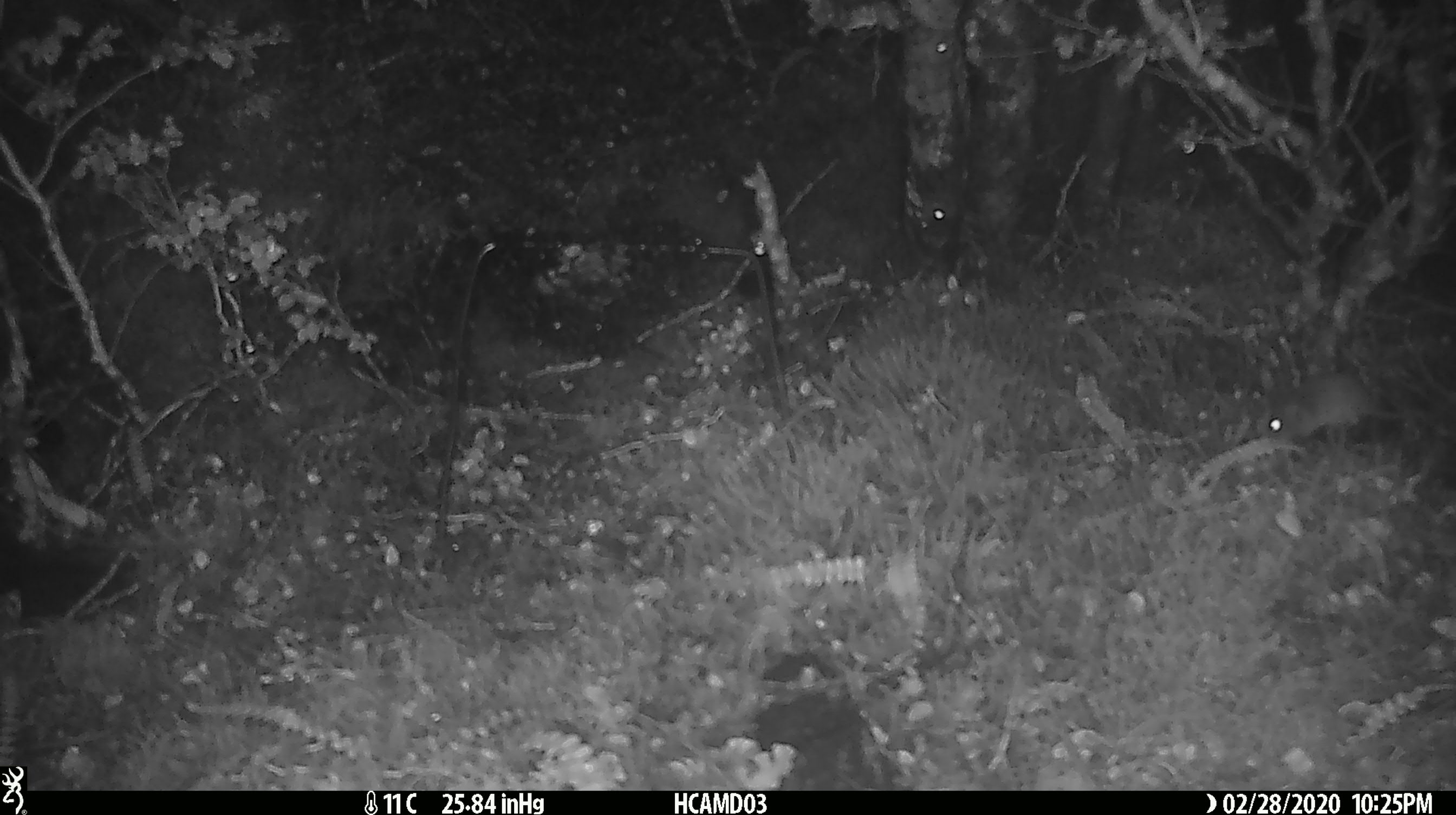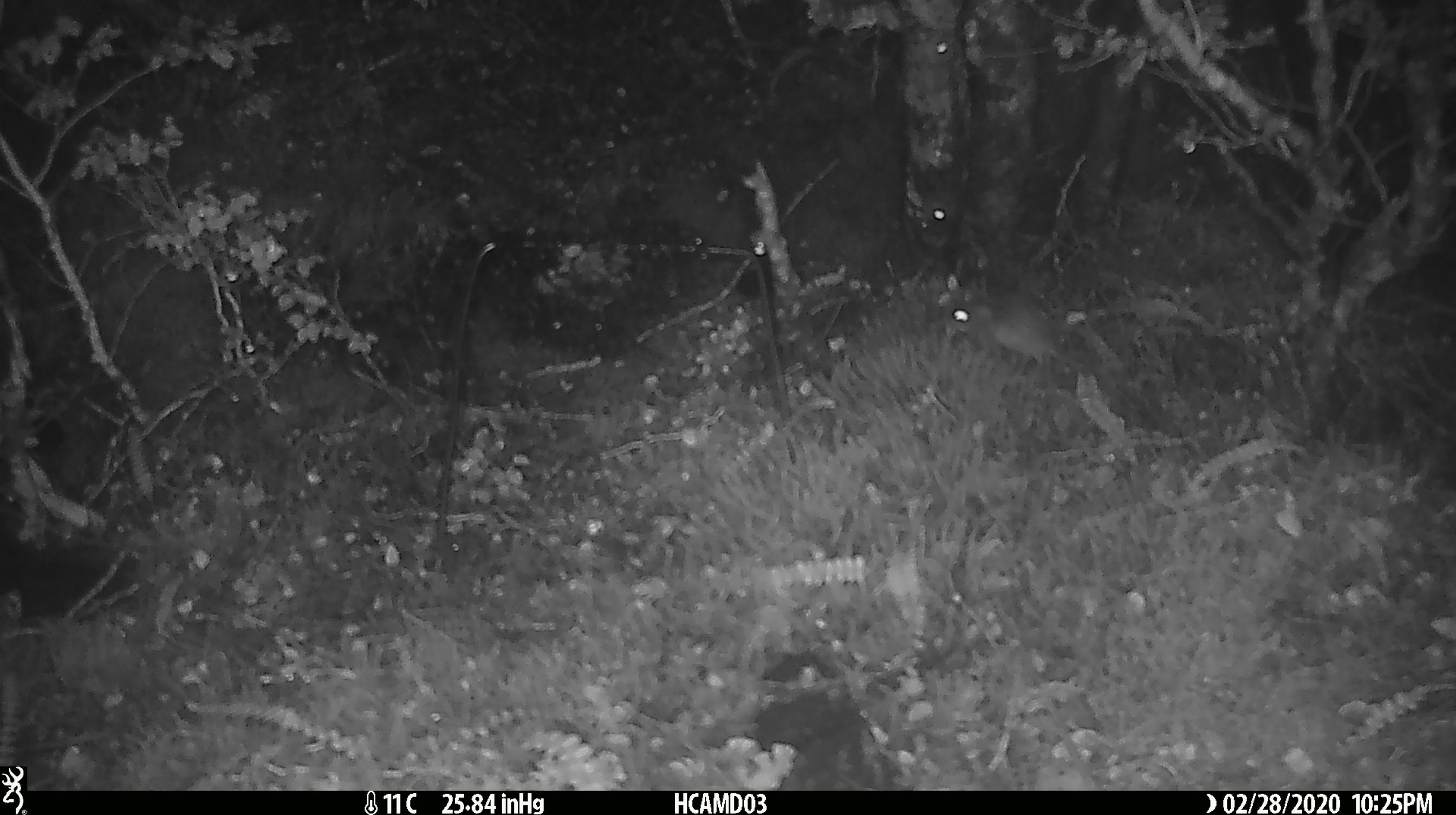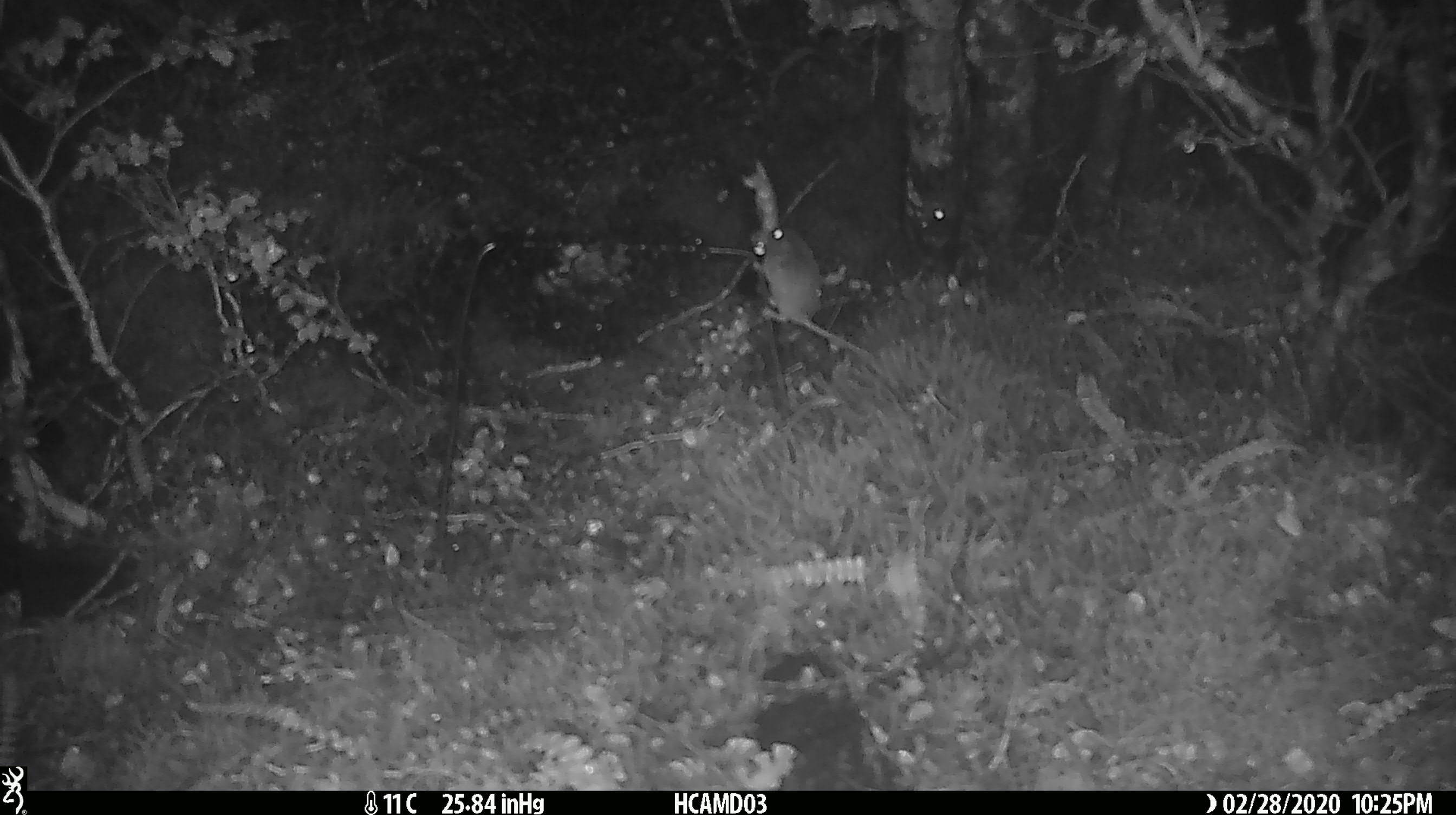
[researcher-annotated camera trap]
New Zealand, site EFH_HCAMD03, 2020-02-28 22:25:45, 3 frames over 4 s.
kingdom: Animalia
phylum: Chordata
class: Mammalia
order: Rodentia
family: Muridae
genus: Mus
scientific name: Mus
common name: mouse